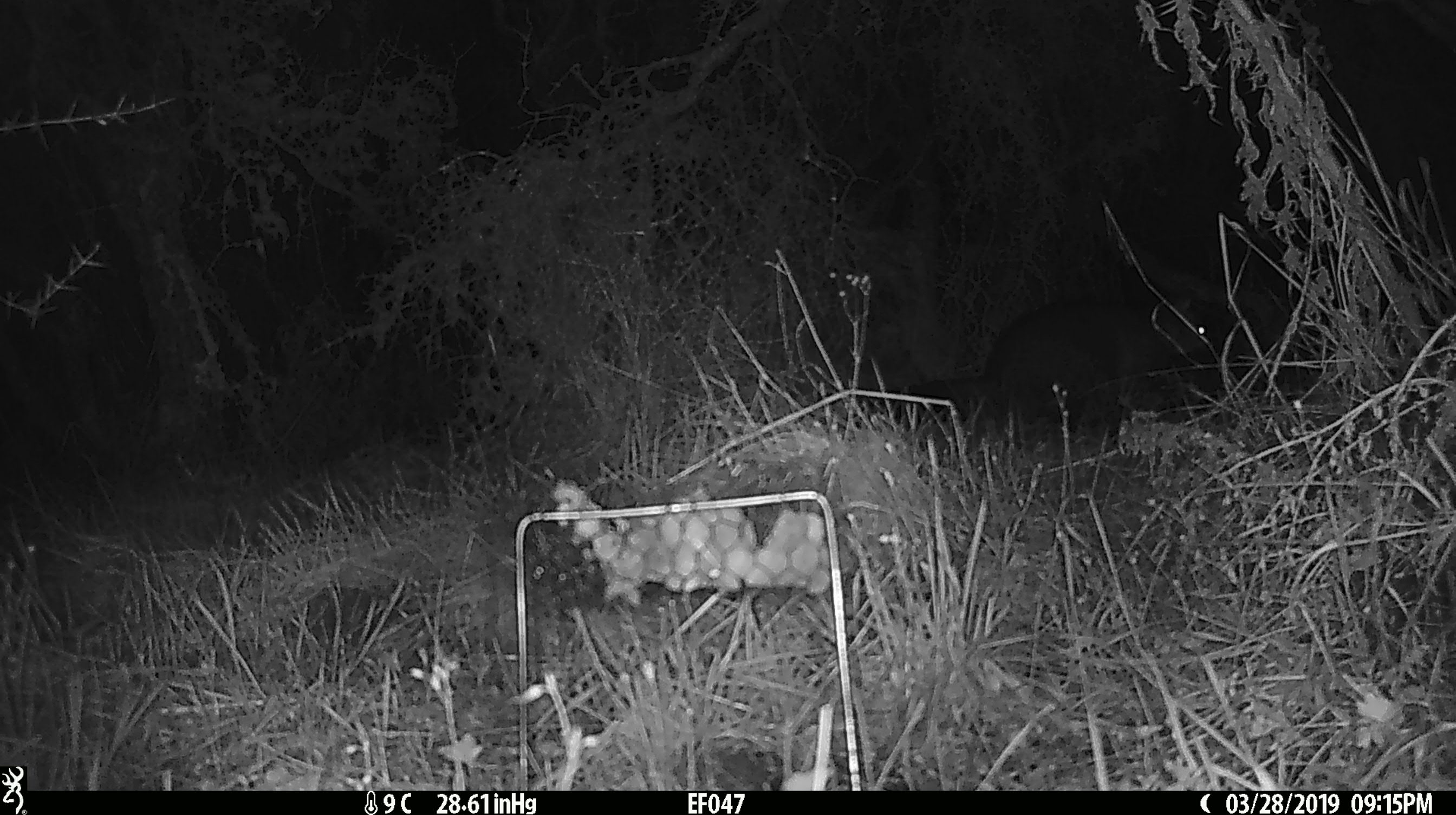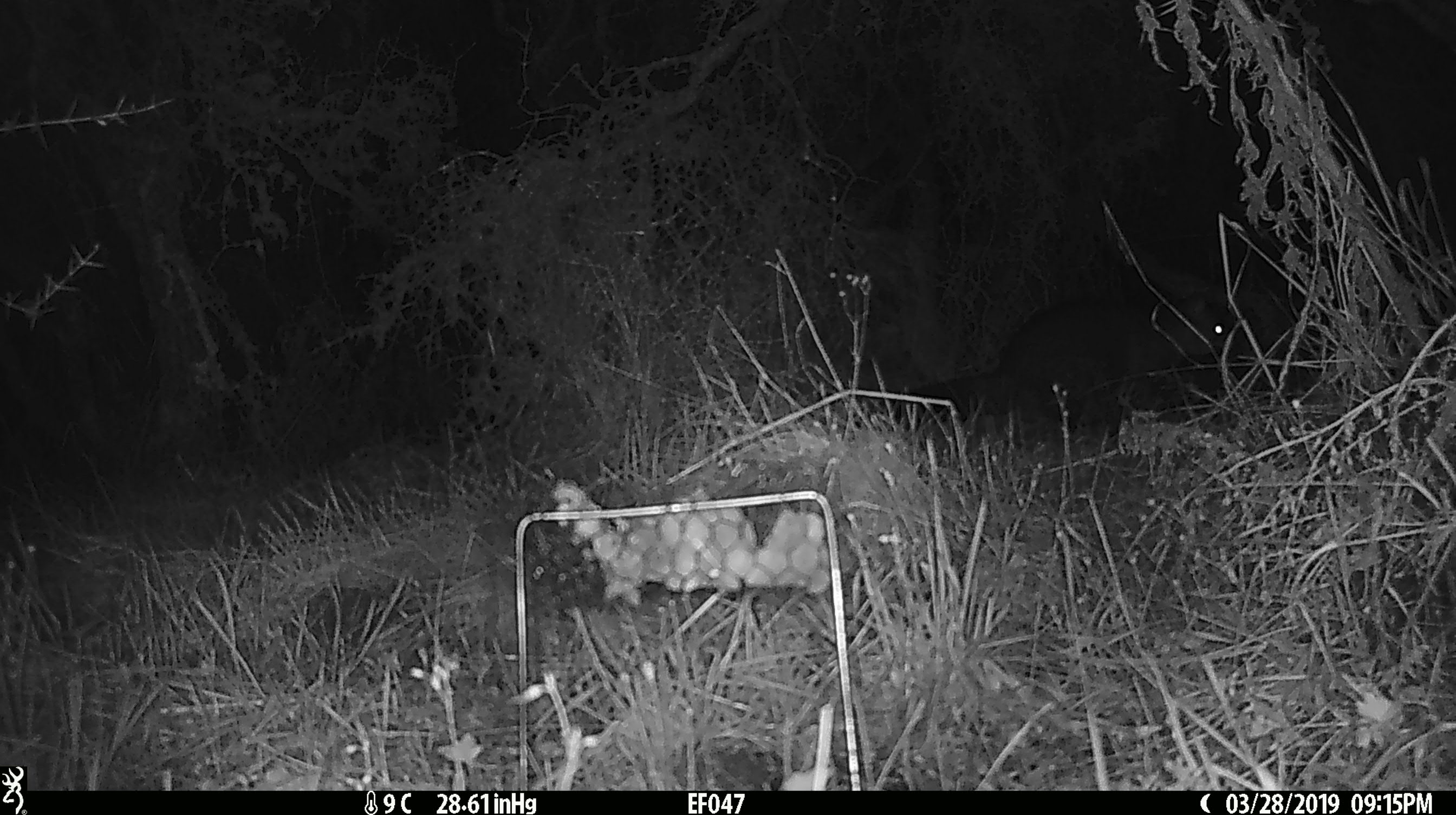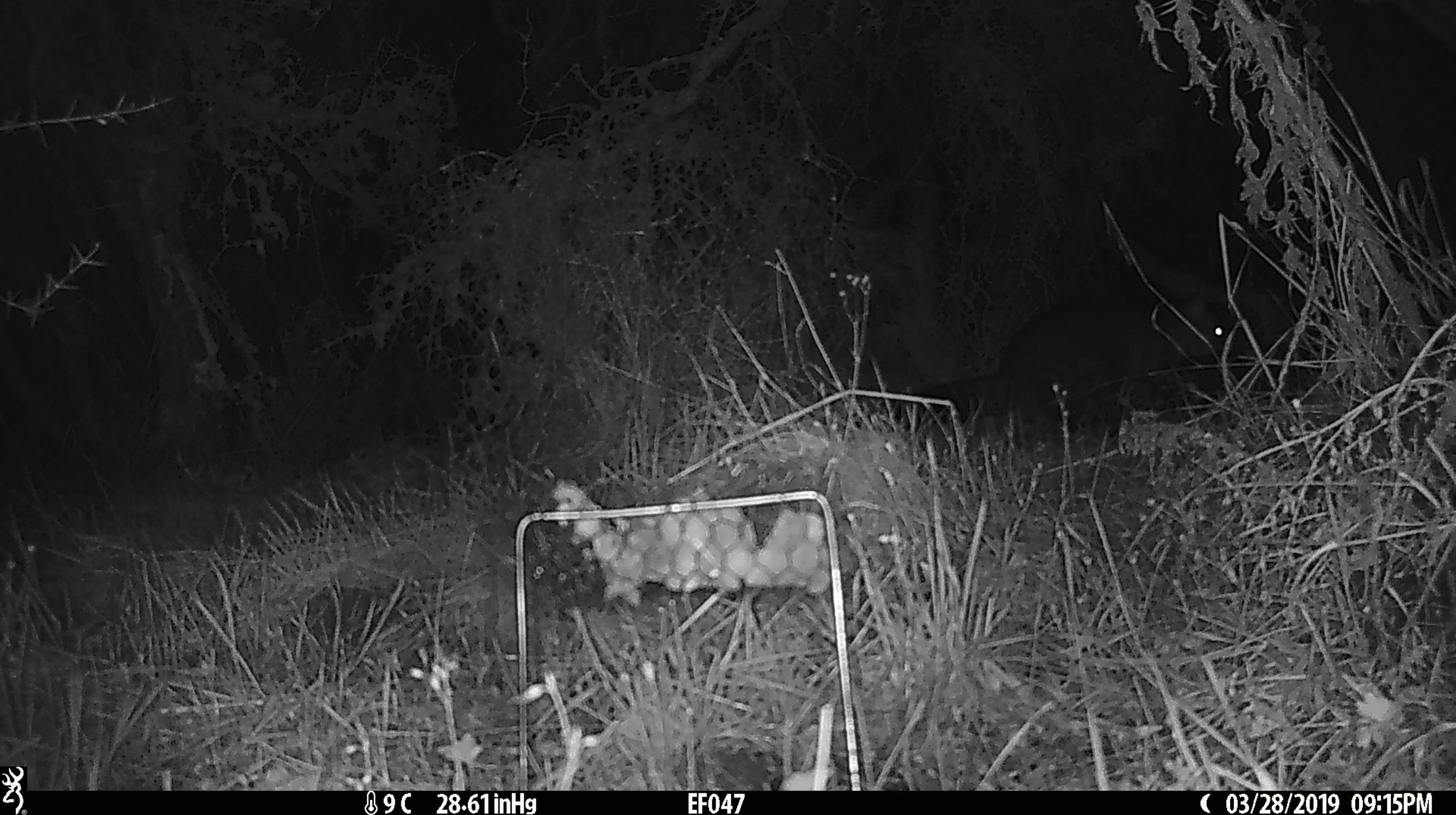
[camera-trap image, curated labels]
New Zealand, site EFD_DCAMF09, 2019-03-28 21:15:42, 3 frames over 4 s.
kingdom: Animalia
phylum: Chordata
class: Mammalia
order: Diprotodontia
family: Phalangeridae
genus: Trichosurus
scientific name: Trichosurus vulpecula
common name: common brushtail possum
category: possum